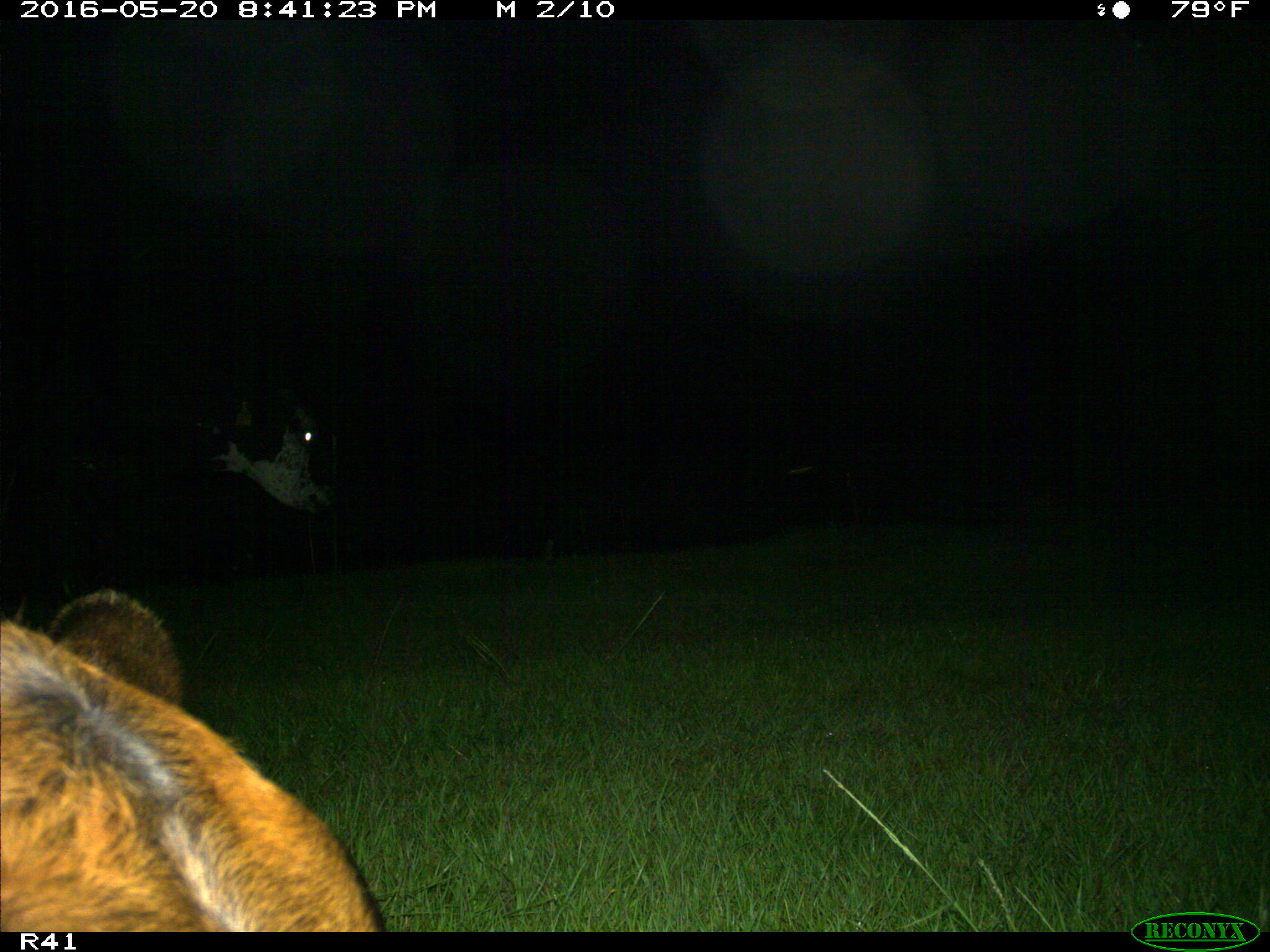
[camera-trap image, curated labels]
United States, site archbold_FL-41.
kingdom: Animalia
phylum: Chordata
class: Mammalia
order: Artiodactyla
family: Bovidae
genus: Bos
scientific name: Bos taurus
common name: domestic cow